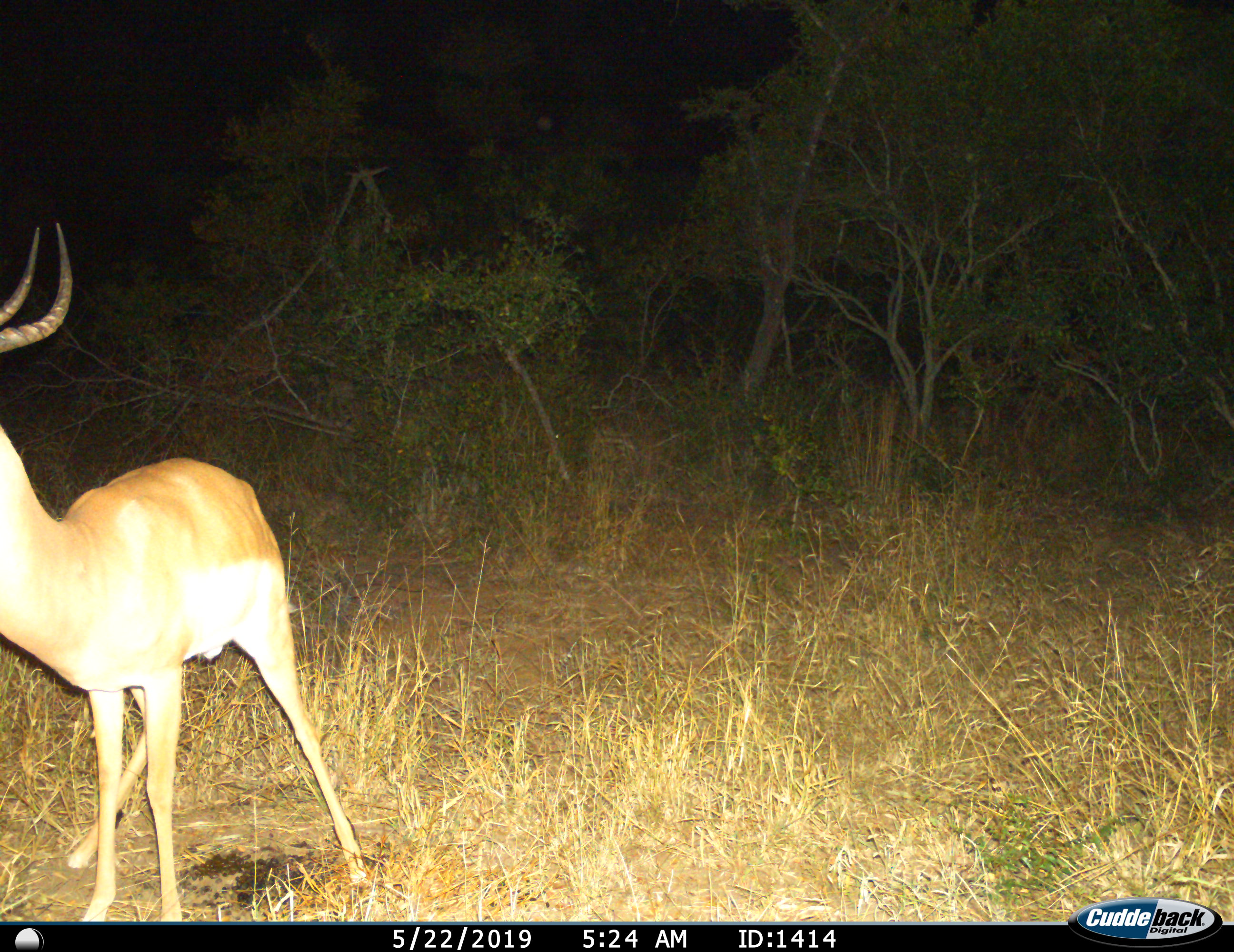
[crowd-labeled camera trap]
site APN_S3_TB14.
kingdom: Animalia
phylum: Chordata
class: Mammalia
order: Artiodactyla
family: Bovidae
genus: Aepyceros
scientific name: Aepyceros melampus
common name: impala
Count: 1.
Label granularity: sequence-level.